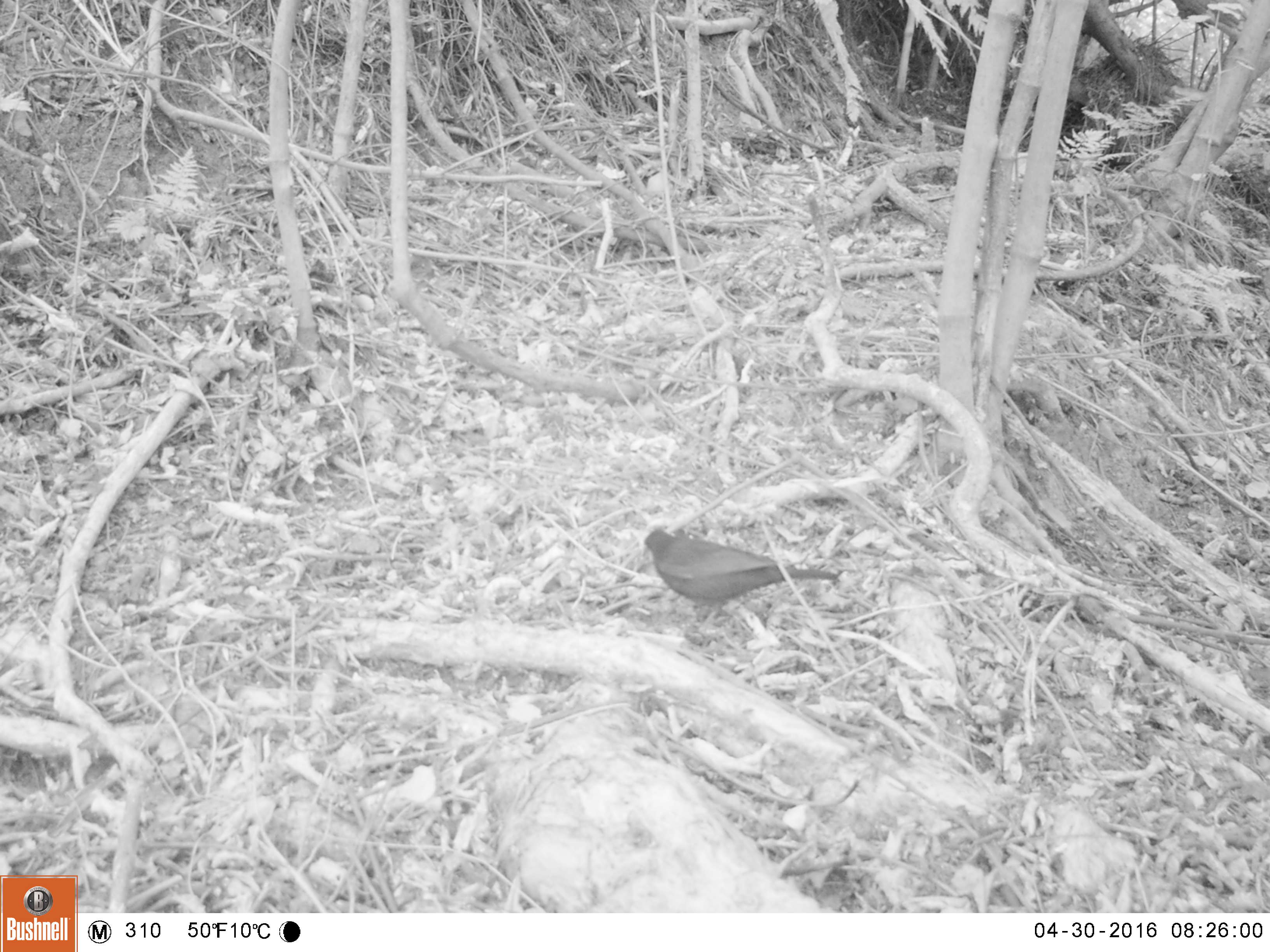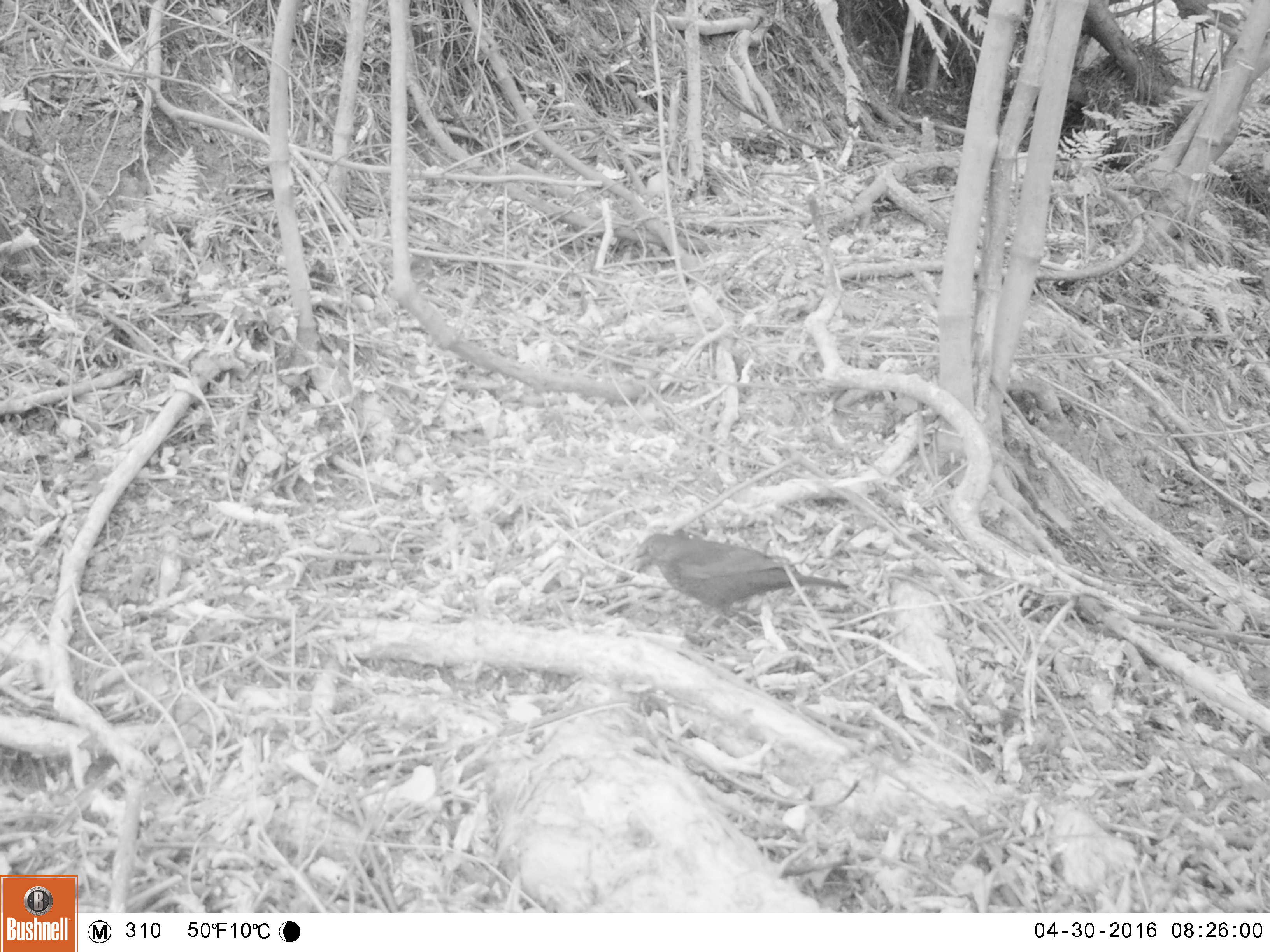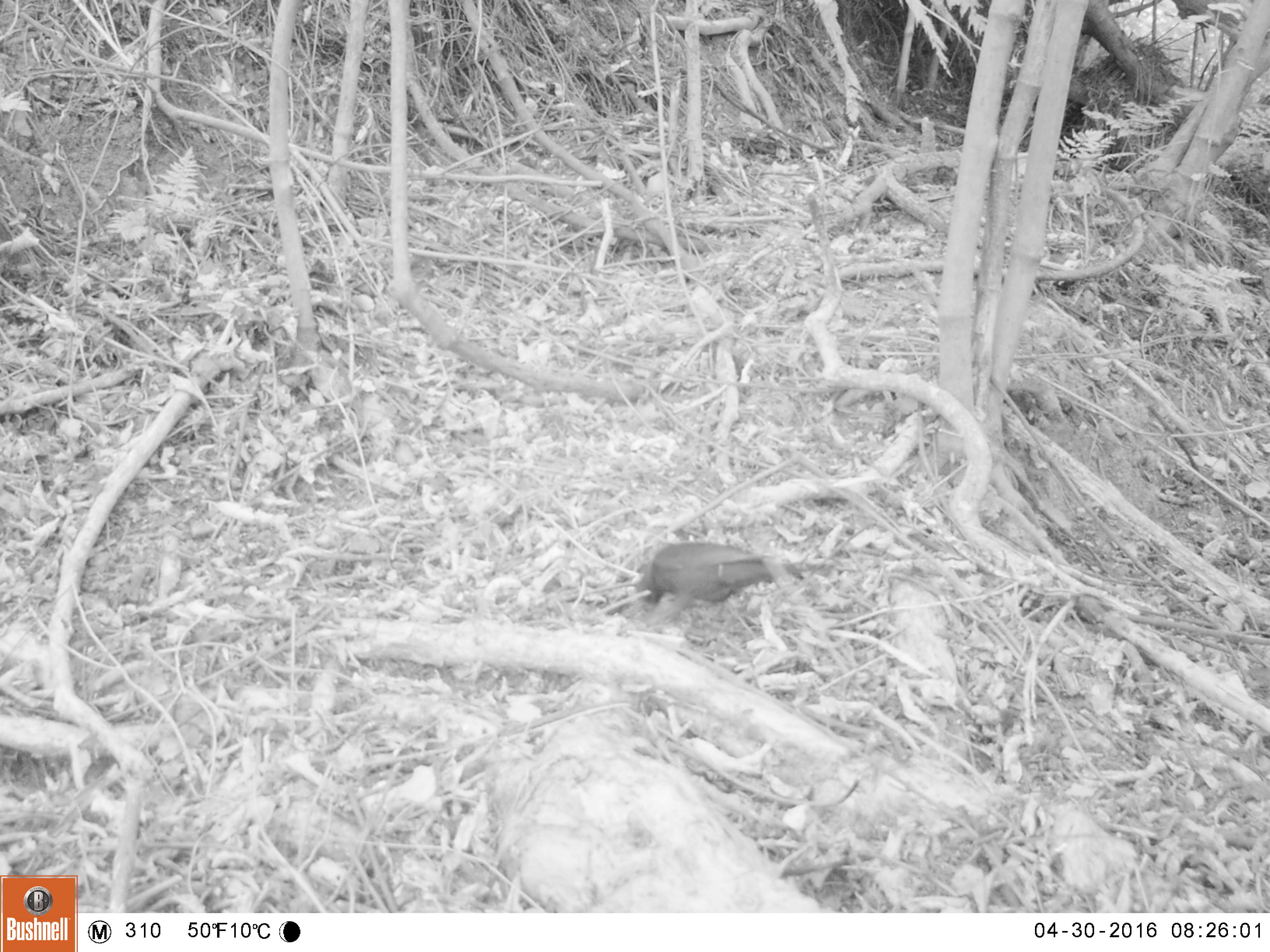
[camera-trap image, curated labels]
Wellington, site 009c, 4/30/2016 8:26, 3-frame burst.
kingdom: Animalia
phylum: Chordata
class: Aves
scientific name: Aves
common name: bird